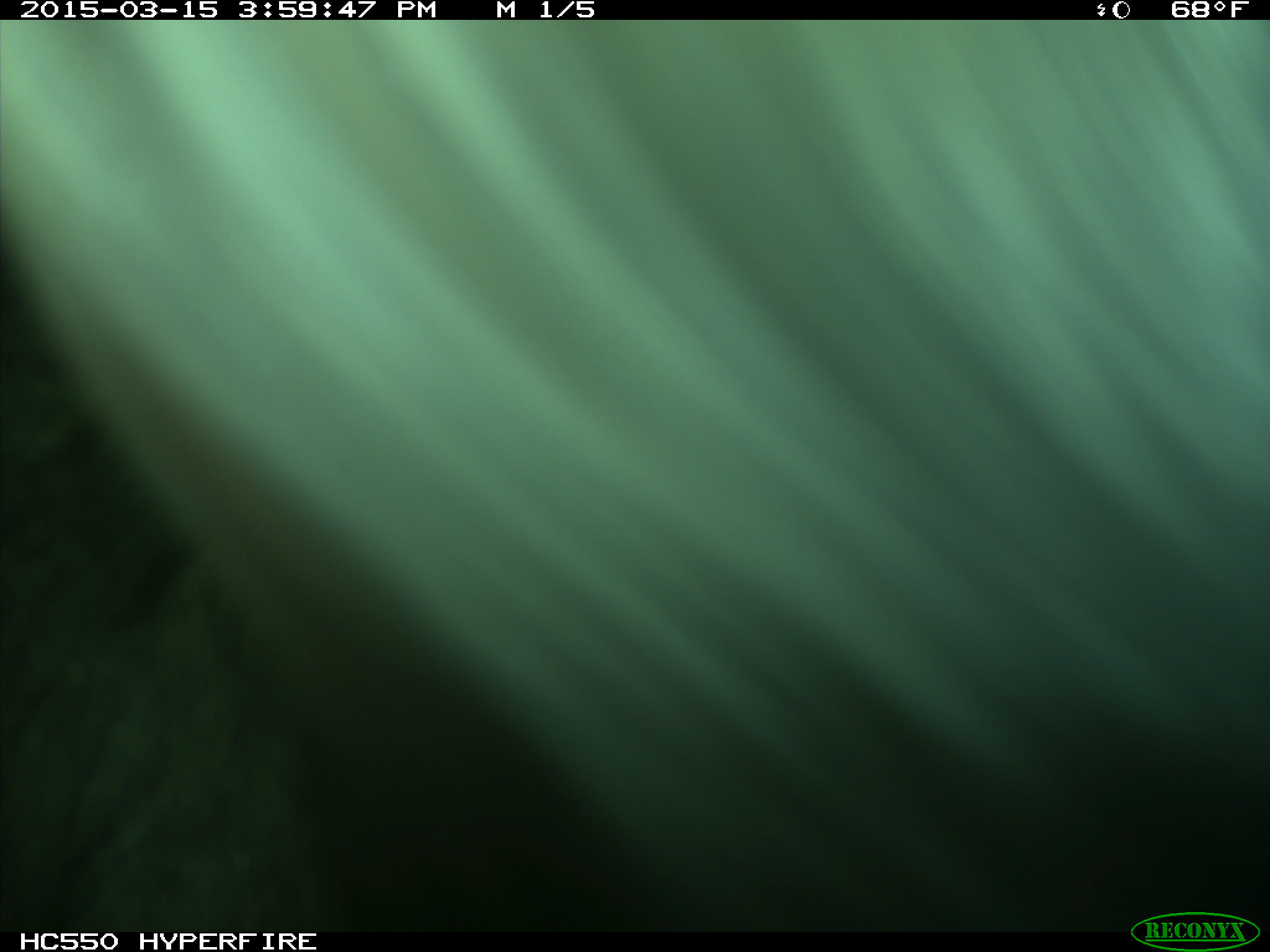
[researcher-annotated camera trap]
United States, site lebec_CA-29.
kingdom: Animalia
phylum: Chordata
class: Mammalia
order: Artiodactyla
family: Bovidae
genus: Bos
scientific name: Bos taurus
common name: domestic cow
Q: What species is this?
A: Bos taurus (domestic cow).